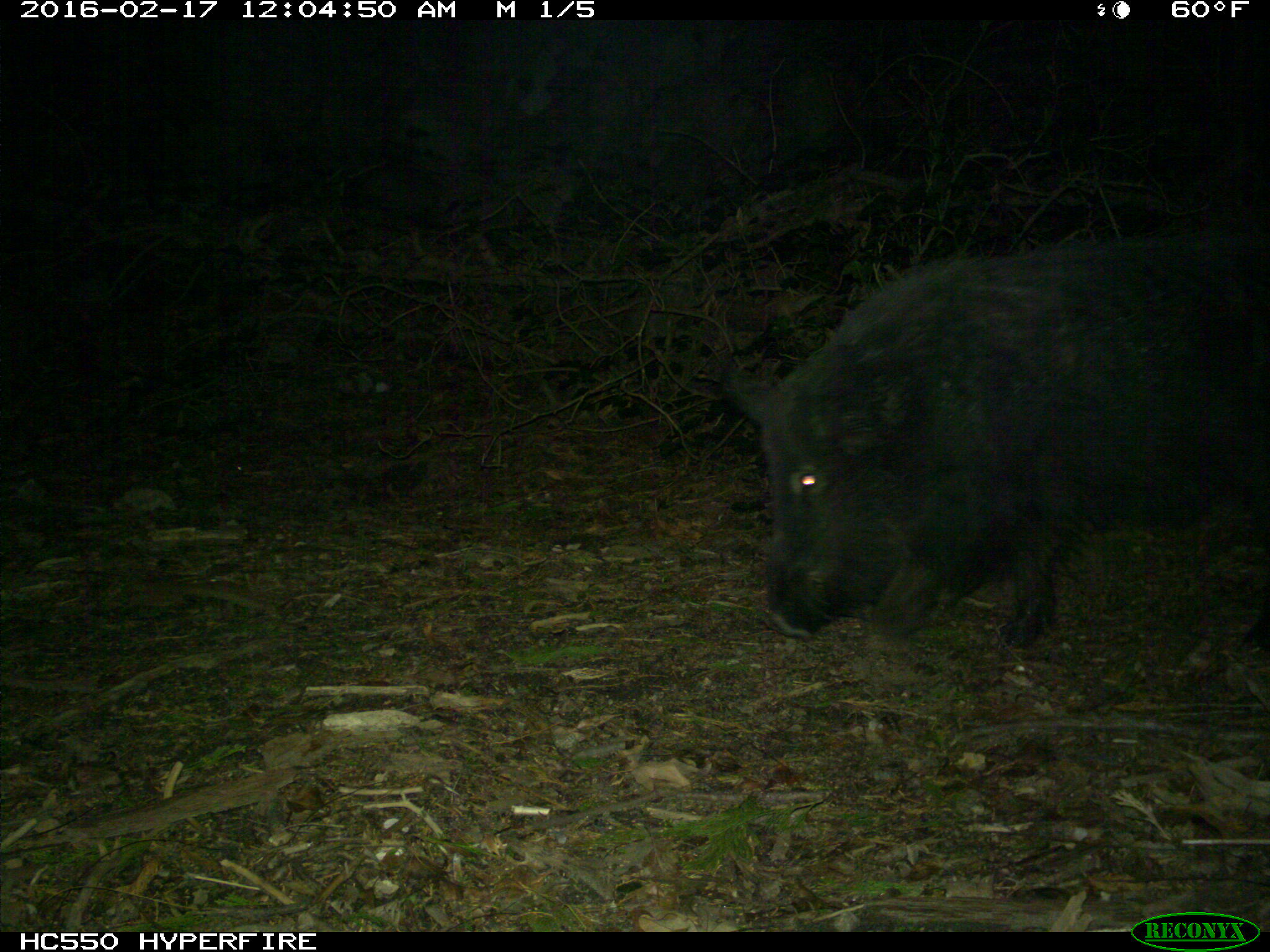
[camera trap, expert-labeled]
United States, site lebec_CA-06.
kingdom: Animalia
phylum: Chordata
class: Mammalia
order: Artiodactyla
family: Suidae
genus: Sus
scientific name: Sus scrofa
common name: wild boar